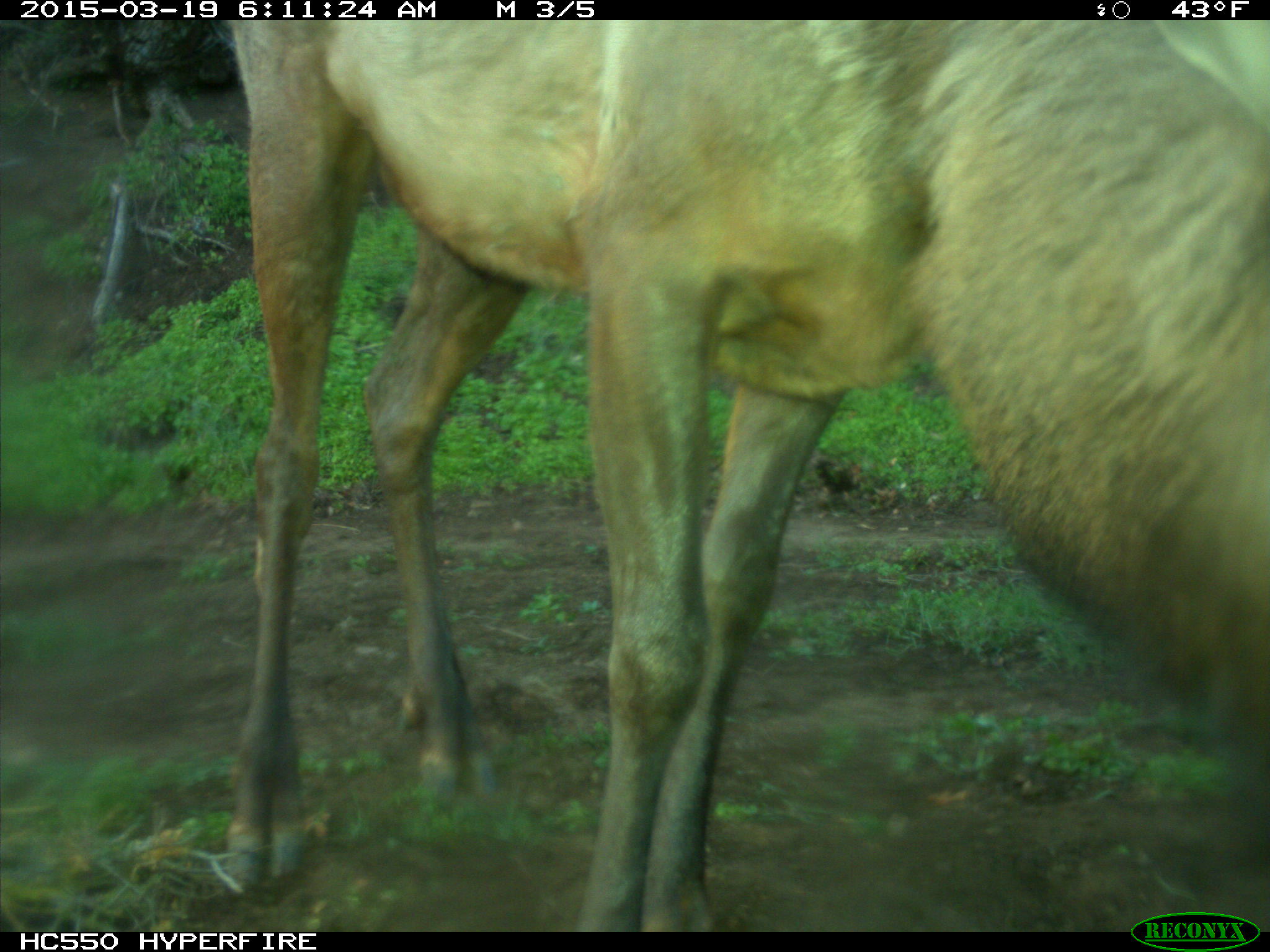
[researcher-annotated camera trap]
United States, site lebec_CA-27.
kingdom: Animalia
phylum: Chordata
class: Mammalia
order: Artiodactyla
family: Cervidae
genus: Cervus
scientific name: Cervus canadensis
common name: elk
Cervus canadensis (elk).